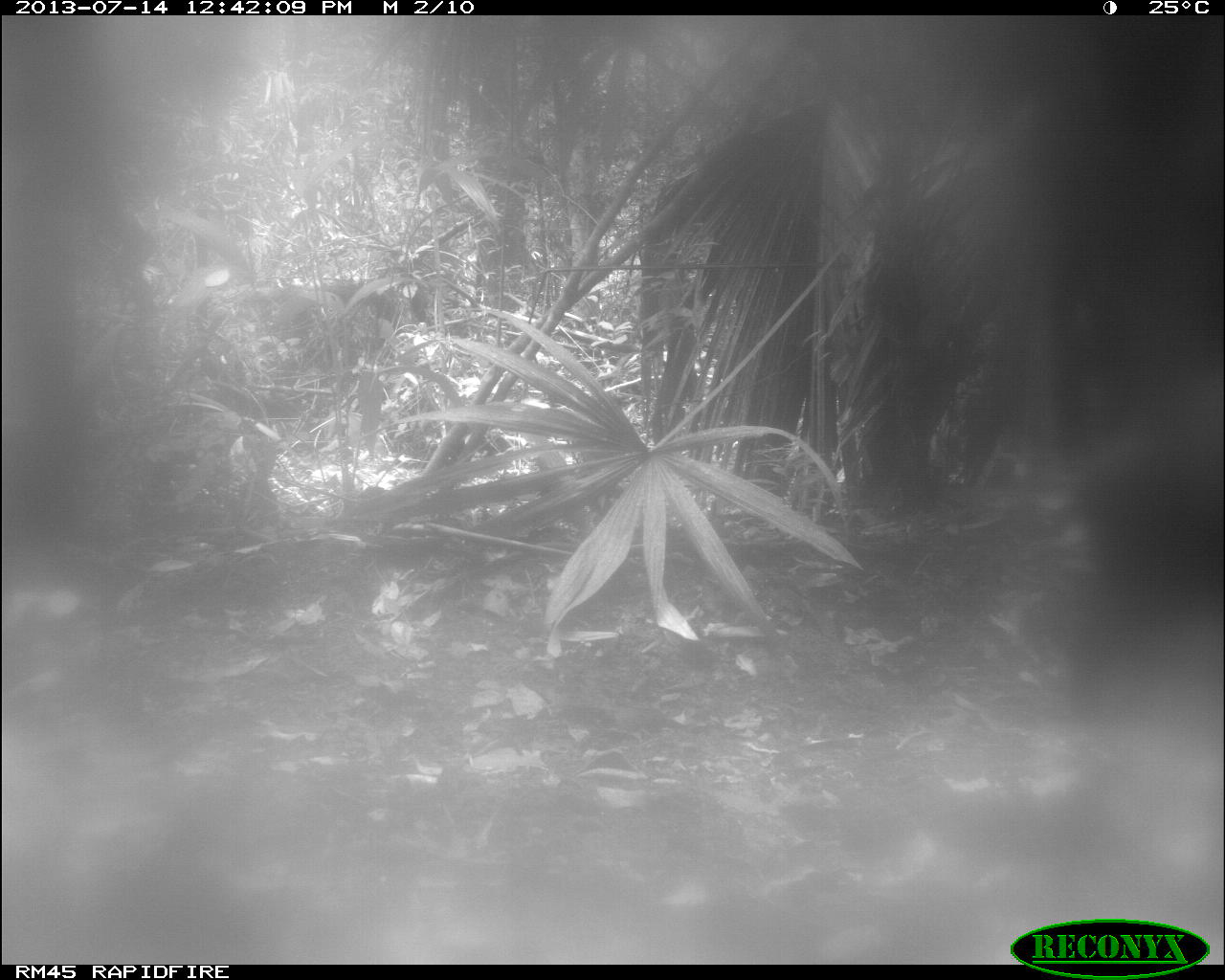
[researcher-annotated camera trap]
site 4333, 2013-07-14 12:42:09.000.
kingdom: Animalia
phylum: Chordata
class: Mammalia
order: Artiodactyla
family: Tayassuidae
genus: Tayassu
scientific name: Tayassu pecari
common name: white-lipped peccary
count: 2